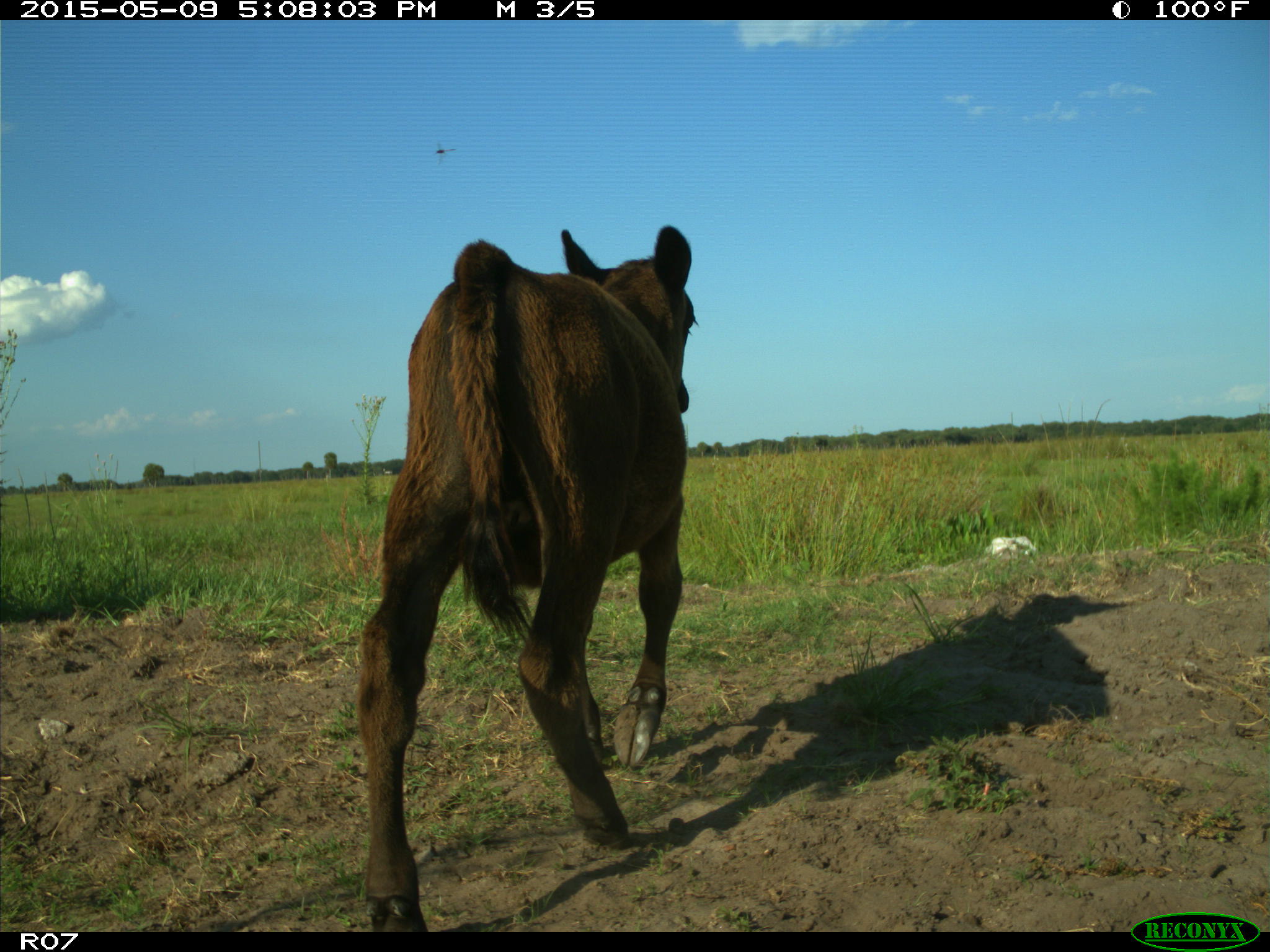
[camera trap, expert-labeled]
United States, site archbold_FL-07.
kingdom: Animalia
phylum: Chordata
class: Mammalia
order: Artiodactyla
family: Bovidae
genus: Bos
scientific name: Bos taurus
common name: domestic cow